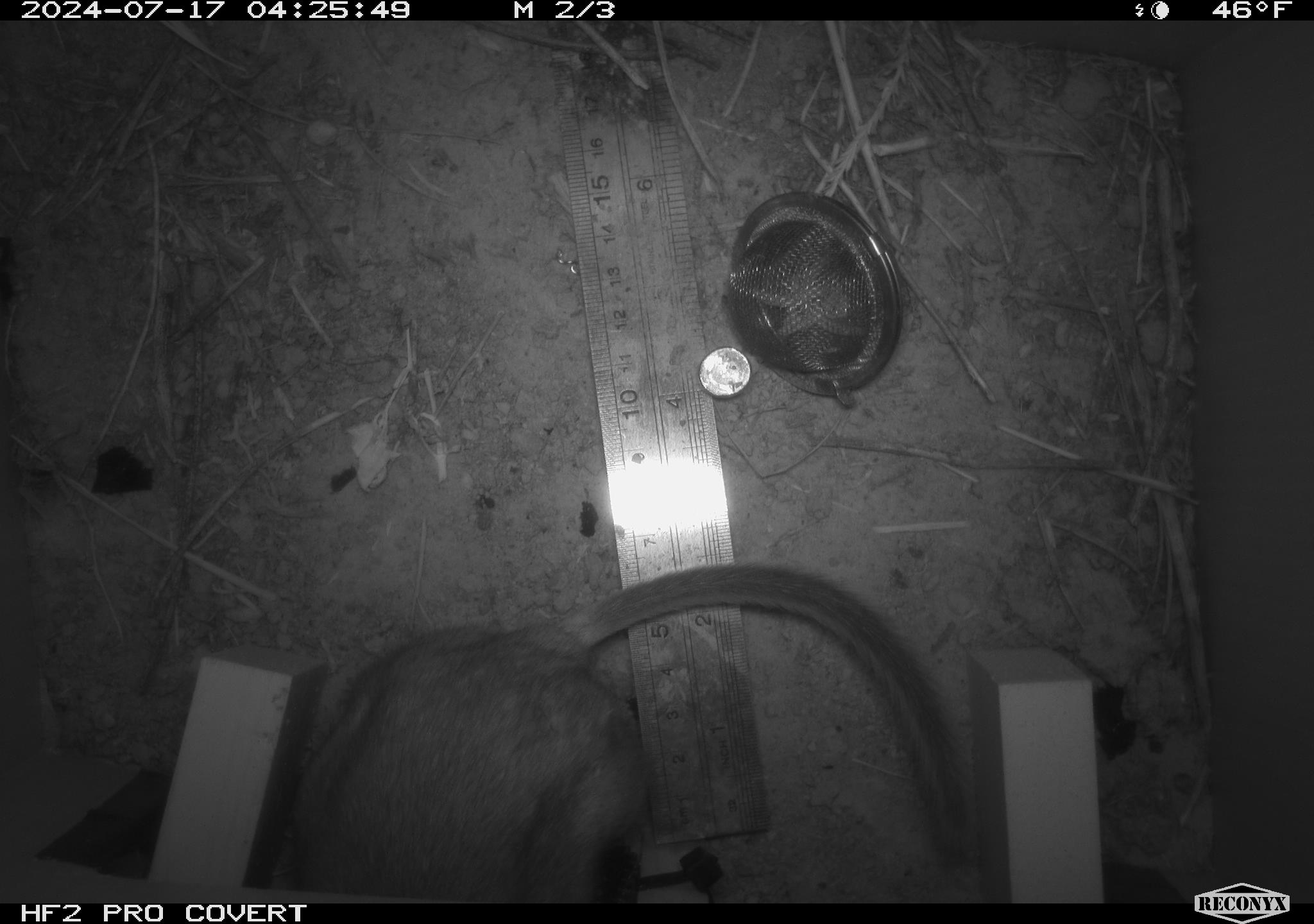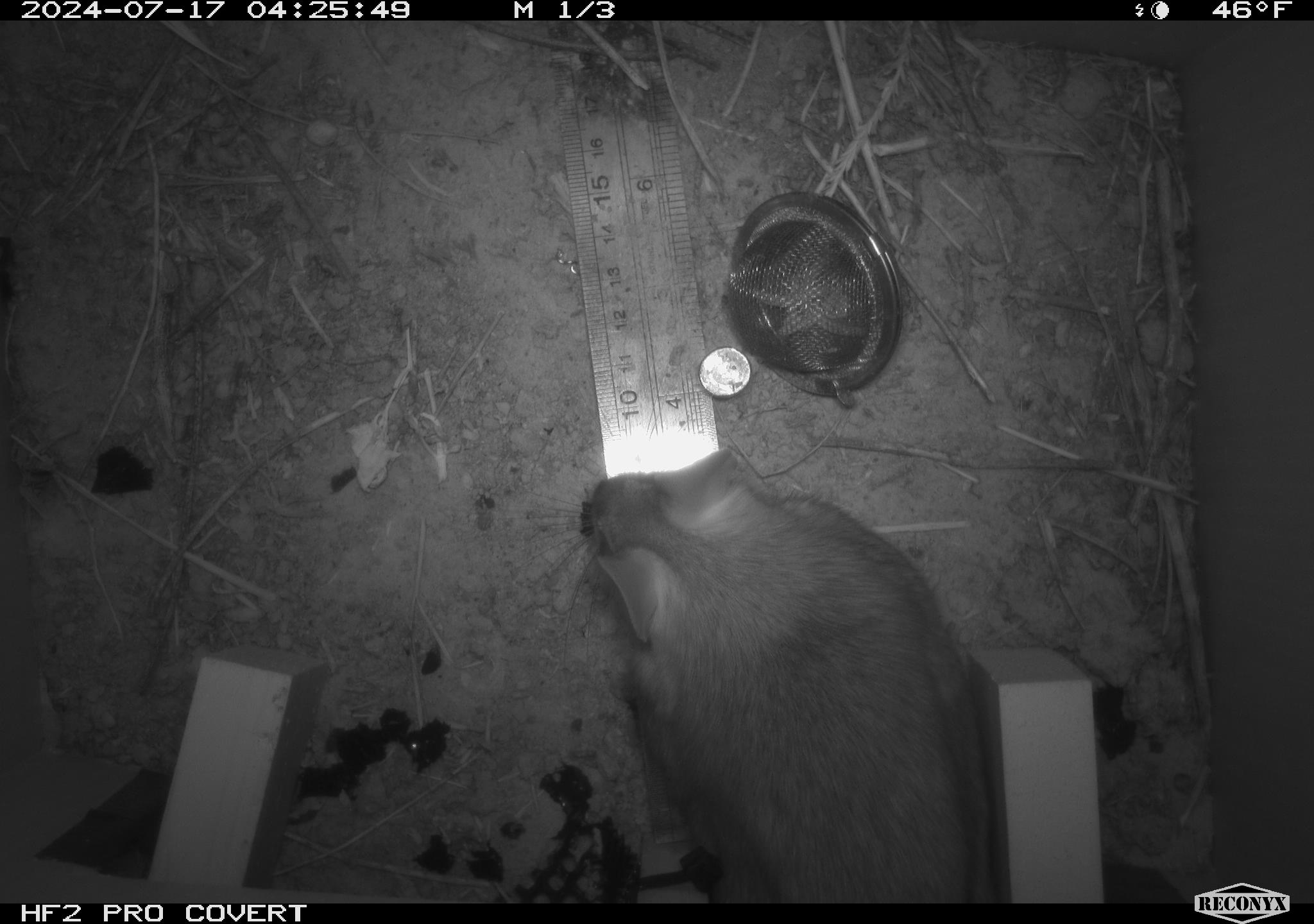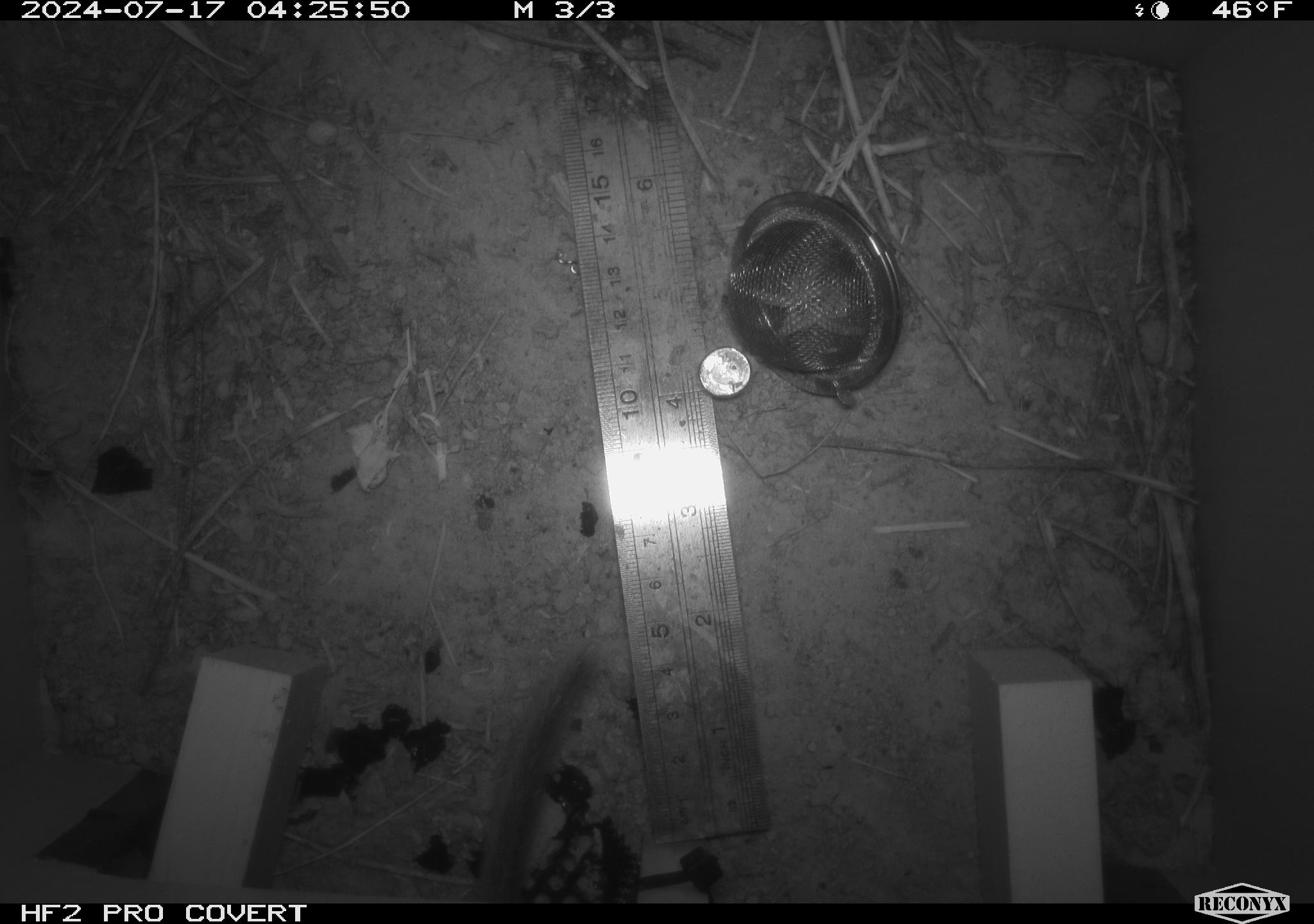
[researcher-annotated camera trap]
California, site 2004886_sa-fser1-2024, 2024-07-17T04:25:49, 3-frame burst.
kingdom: Animalia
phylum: Chordata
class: Mammalia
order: Rodentia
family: Cricetidae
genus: Neotoma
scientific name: Neotoma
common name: pack rat or woodrat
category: neotoma species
Neotoma species (pack rat or woodrat) (Neotoma).